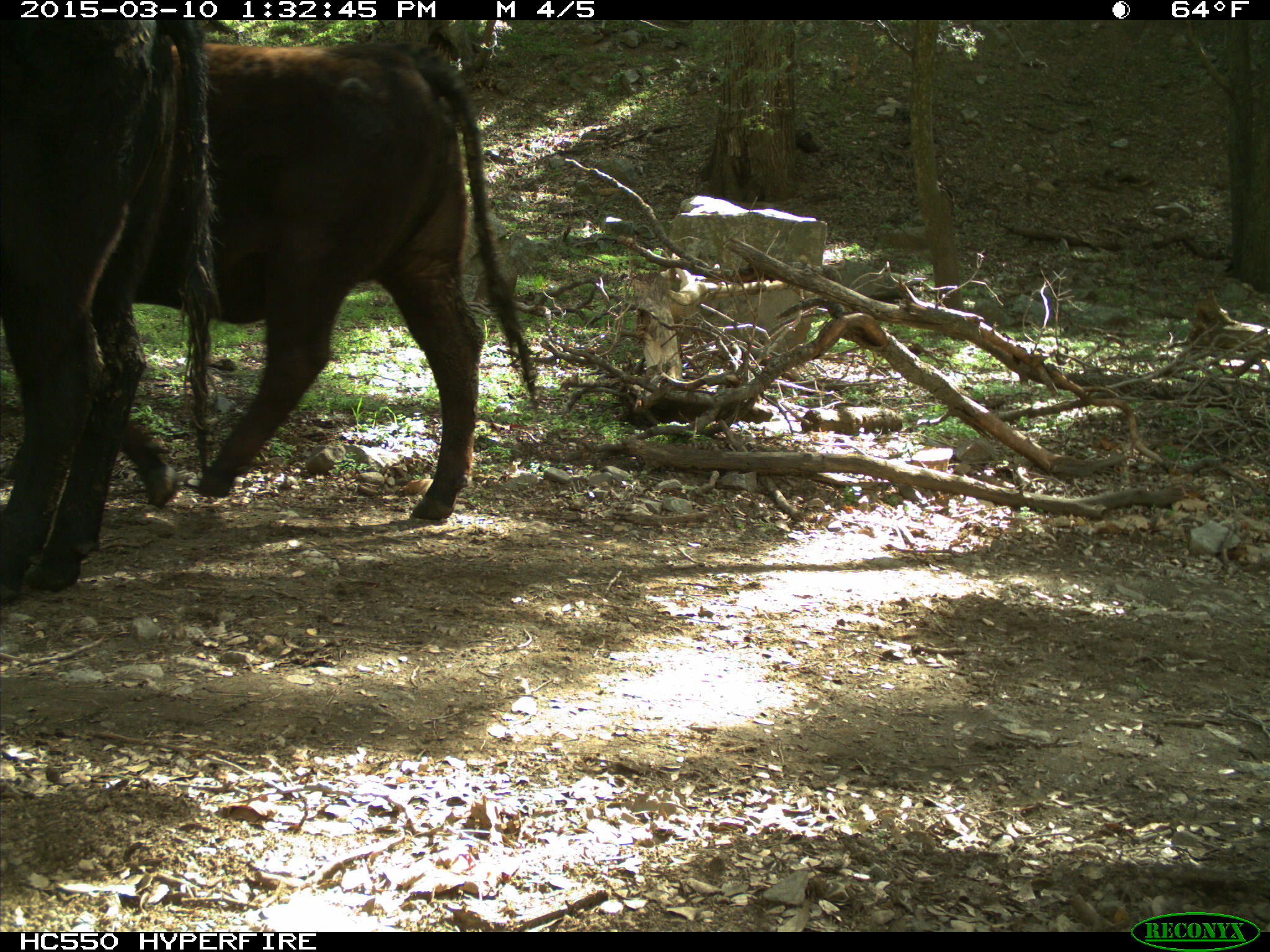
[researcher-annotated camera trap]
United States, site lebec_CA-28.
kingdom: Animalia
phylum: Chordata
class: Mammalia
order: Artiodactyla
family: Bovidae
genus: Bos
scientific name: Bos taurus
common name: domestic cow